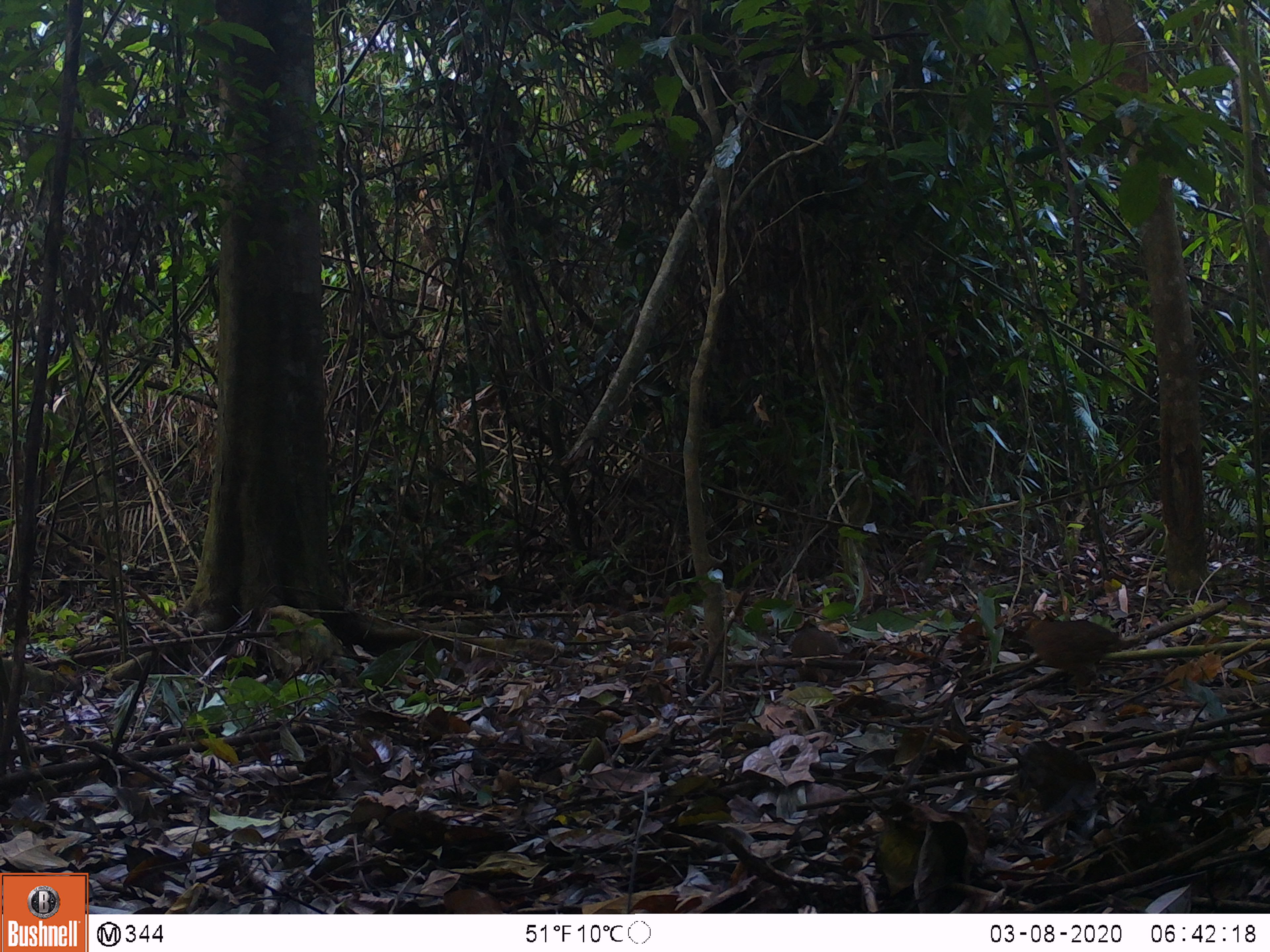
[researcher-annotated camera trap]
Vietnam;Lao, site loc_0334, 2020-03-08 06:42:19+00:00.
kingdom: Animalia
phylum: Chordata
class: Aves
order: Galliformes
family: Phasianidae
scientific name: Phasianidae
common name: partridge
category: unidentified partridge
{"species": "unidentified partridge (partridge) (Phasianidae)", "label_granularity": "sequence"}